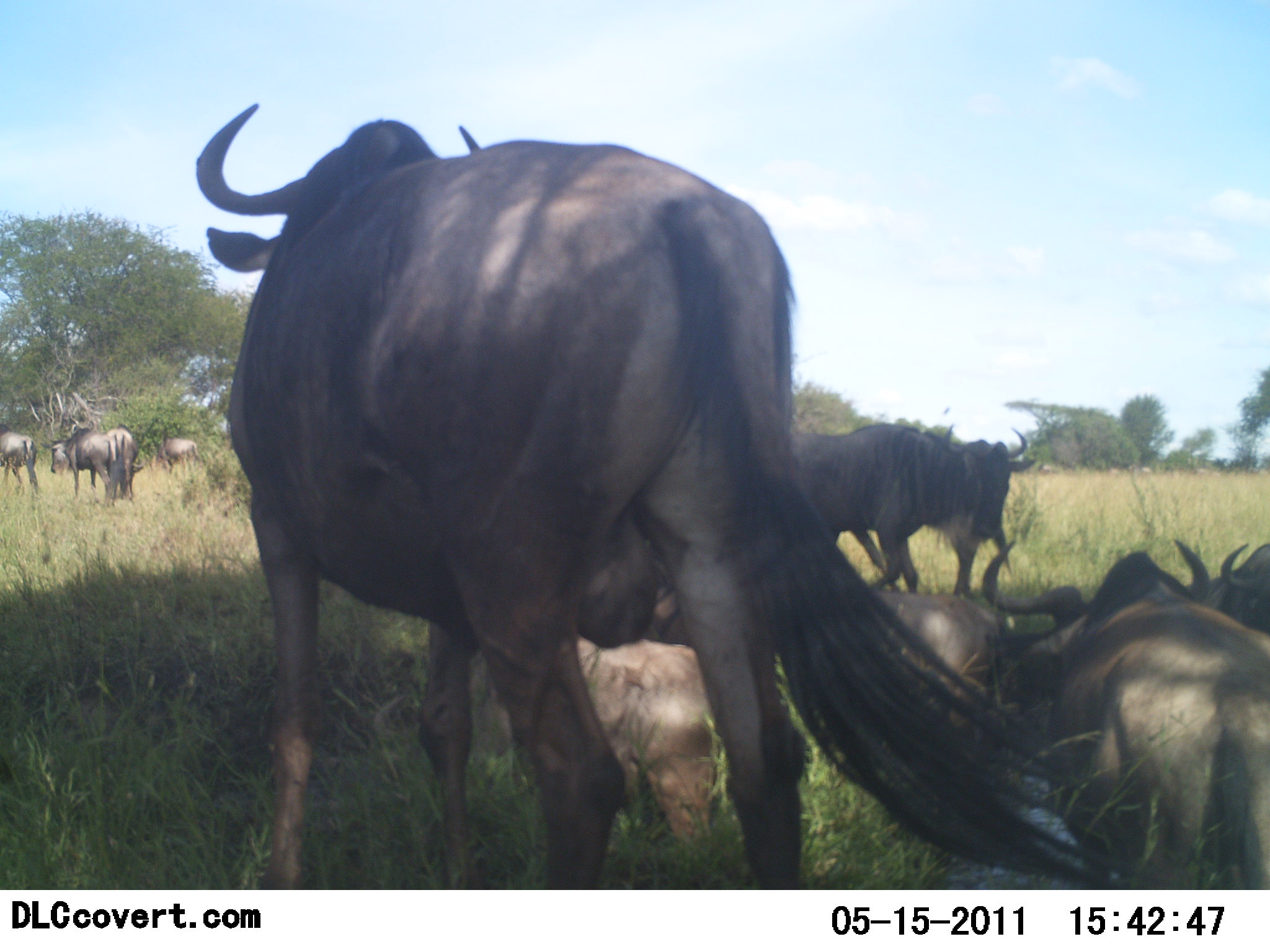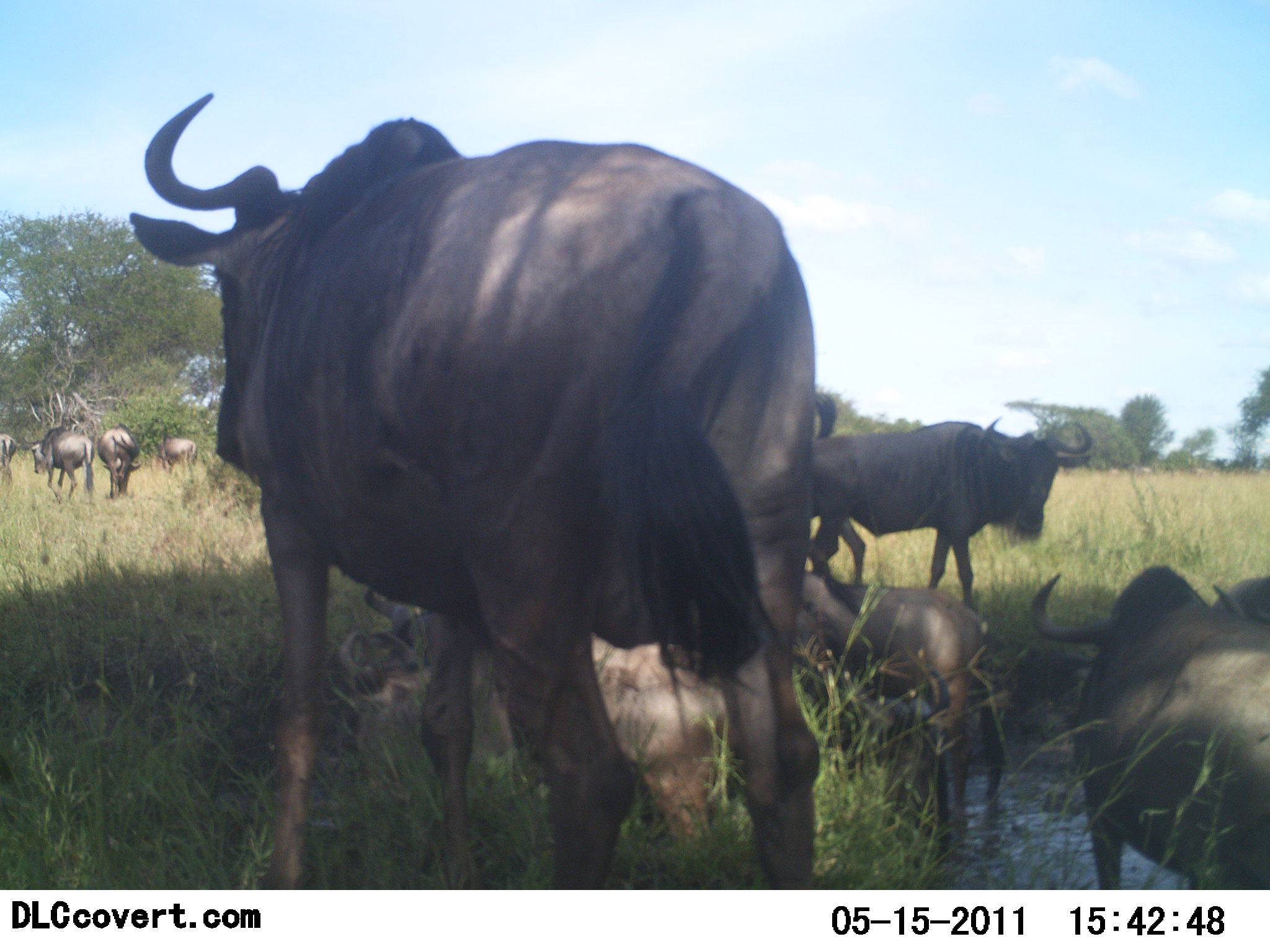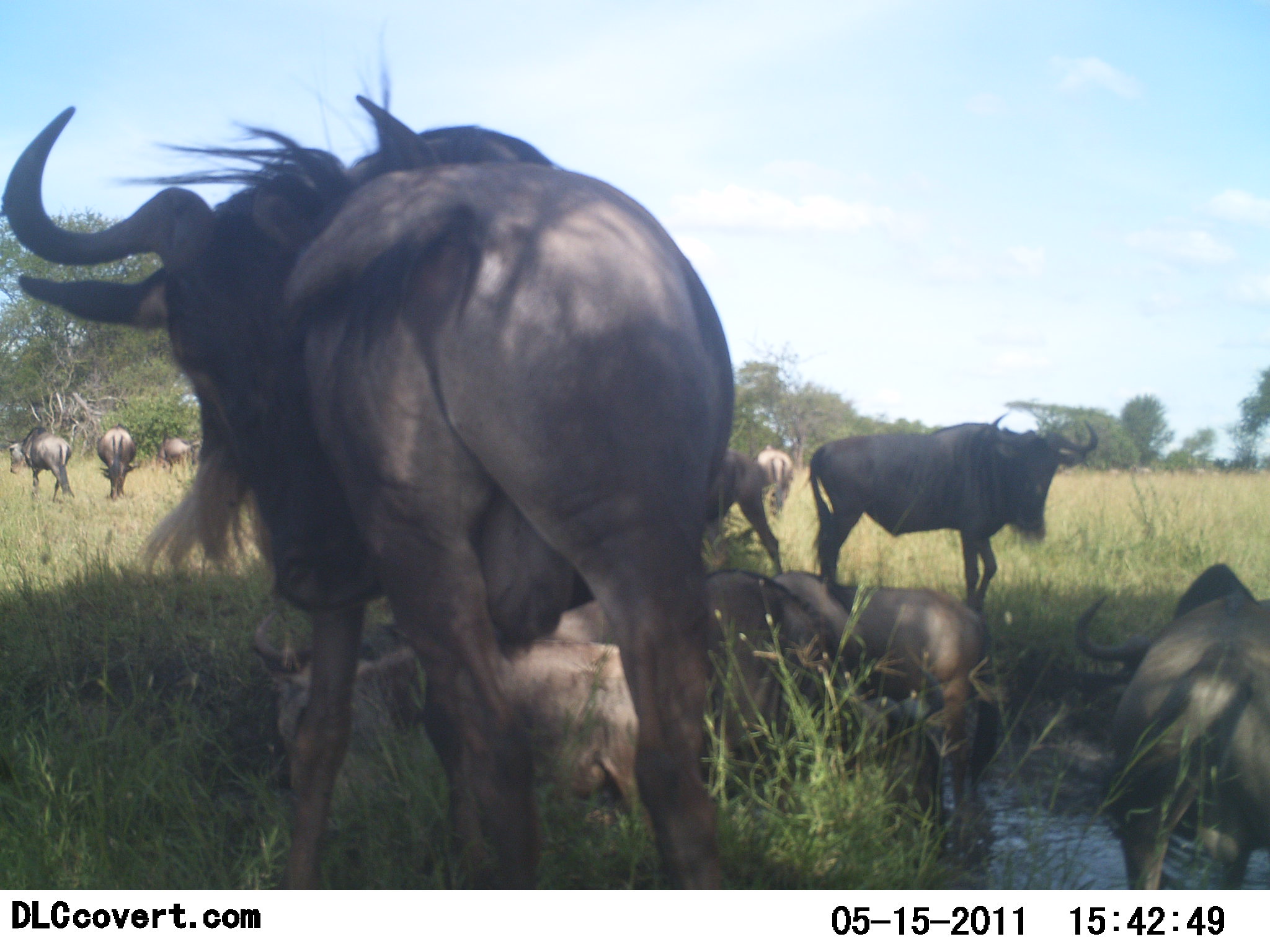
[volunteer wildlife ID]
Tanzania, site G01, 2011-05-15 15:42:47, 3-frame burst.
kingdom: Animalia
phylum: Chordata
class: Mammalia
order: Artiodactyla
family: Bovidae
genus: Connochaetes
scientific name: Connochaetes taurinus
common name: blue wildebeest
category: wildebeest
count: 11-50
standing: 75%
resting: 33%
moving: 58%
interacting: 8%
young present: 25%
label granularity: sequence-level